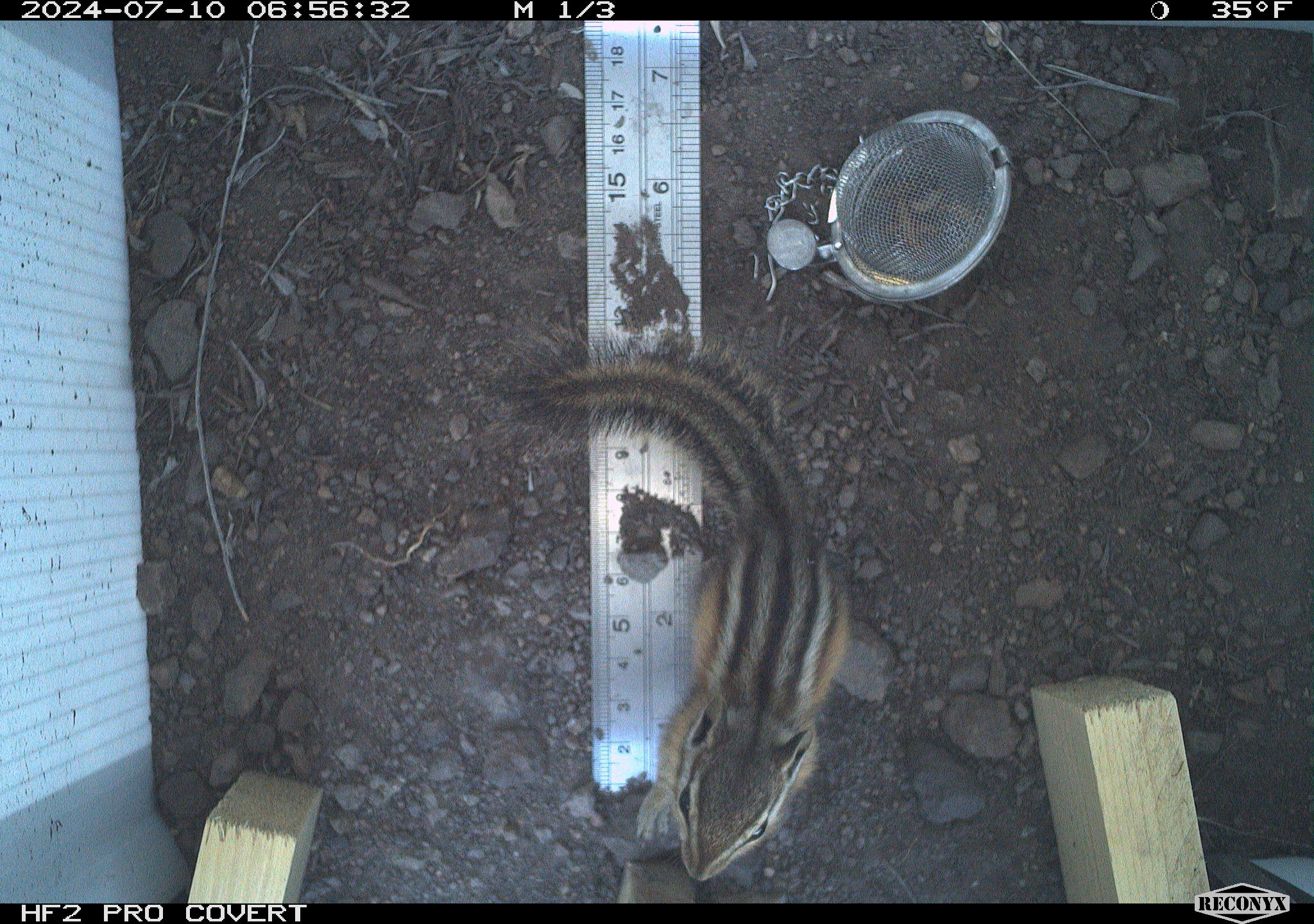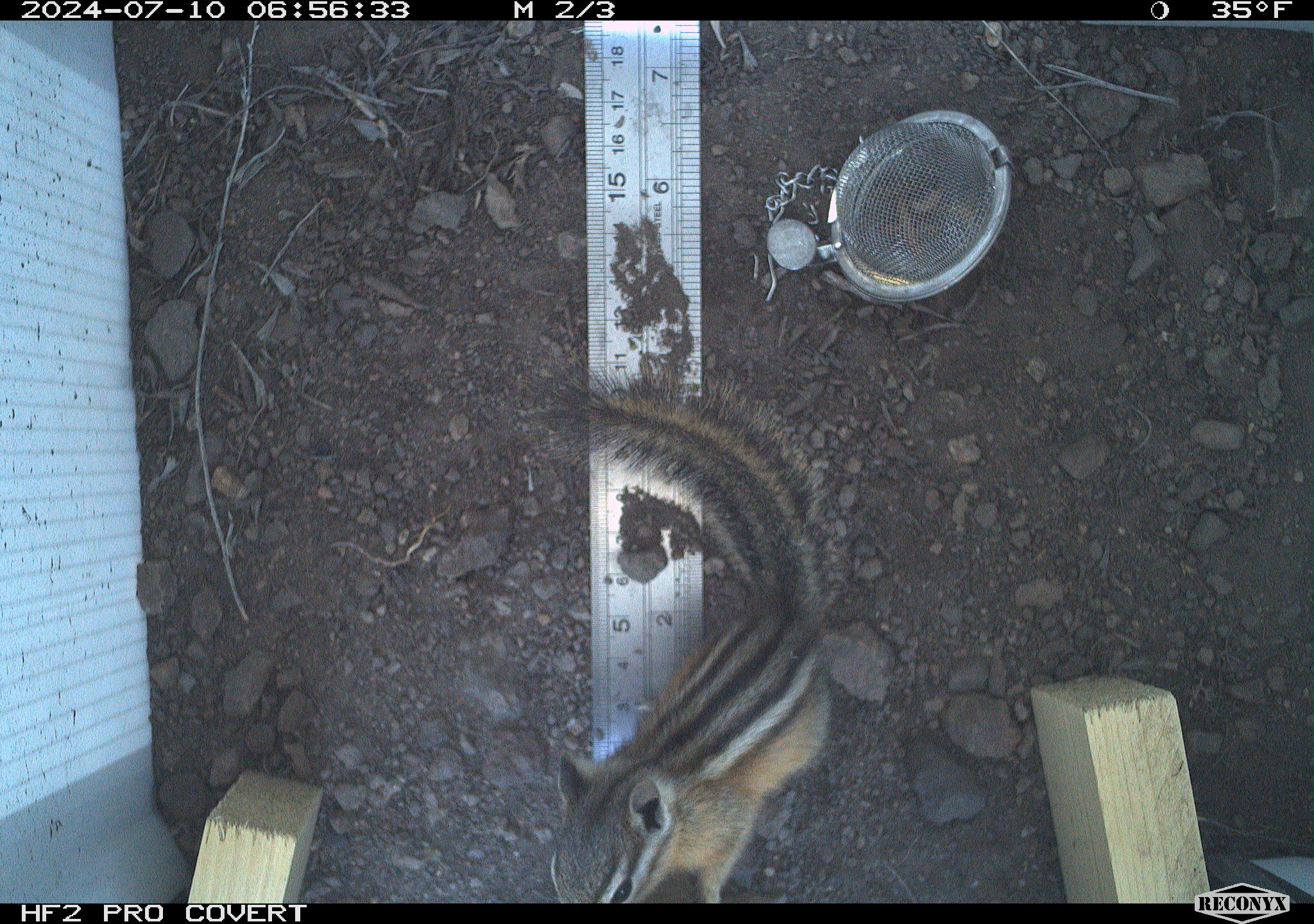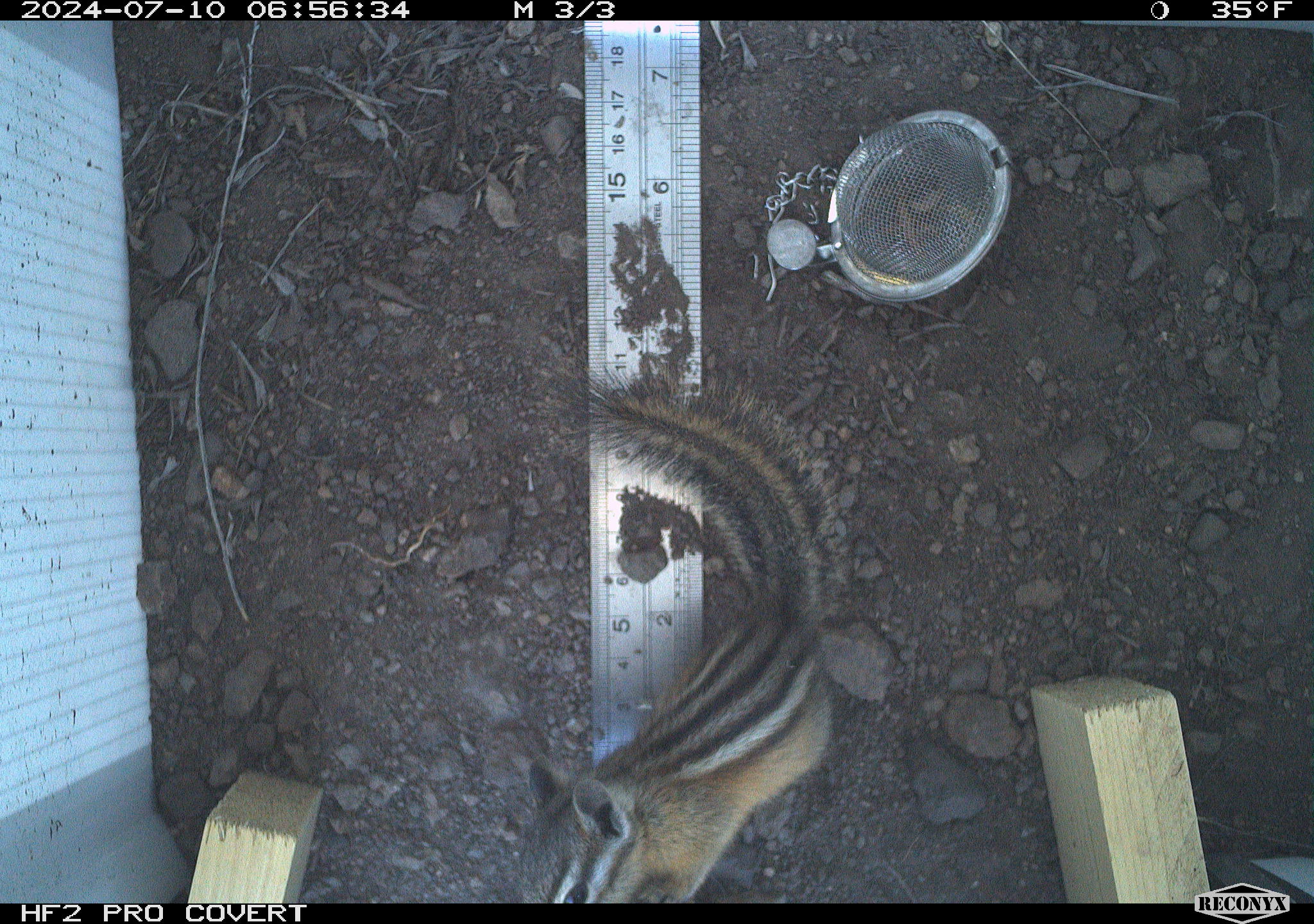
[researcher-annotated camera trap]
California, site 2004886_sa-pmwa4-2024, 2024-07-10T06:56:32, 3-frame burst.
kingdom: Animalia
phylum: Chordata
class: Mammalia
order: Rodentia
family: Sciuridae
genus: Neotamias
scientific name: Neotamias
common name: western chipmunks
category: neotamias species